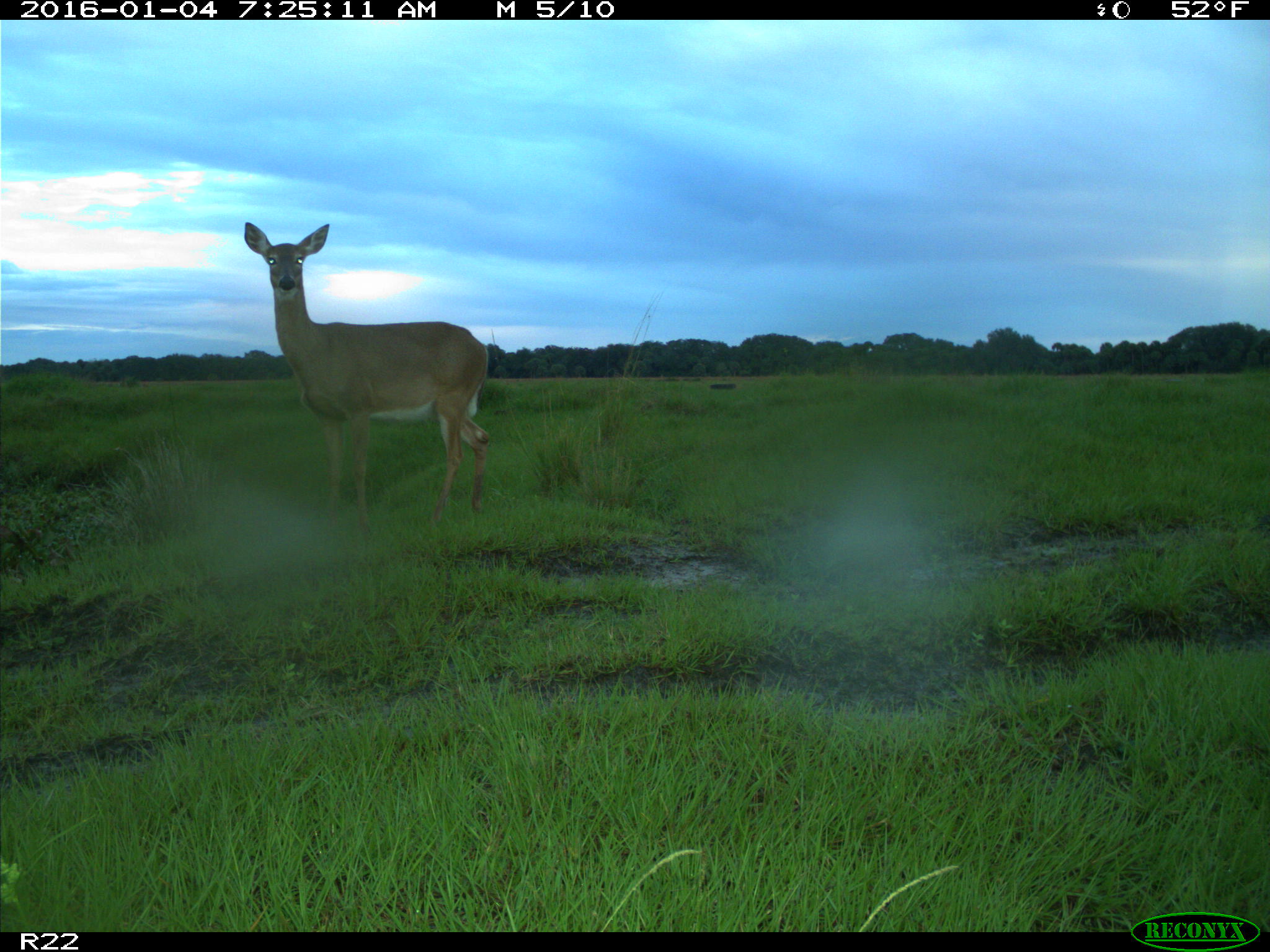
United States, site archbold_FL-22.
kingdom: Animalia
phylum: Chordata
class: Mammalia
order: Artiodactyla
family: Cervidae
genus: Odocoileus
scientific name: Odocoileus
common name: deer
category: unidentified deer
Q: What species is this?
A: Unidentified deer (deer) (Odocoileus).